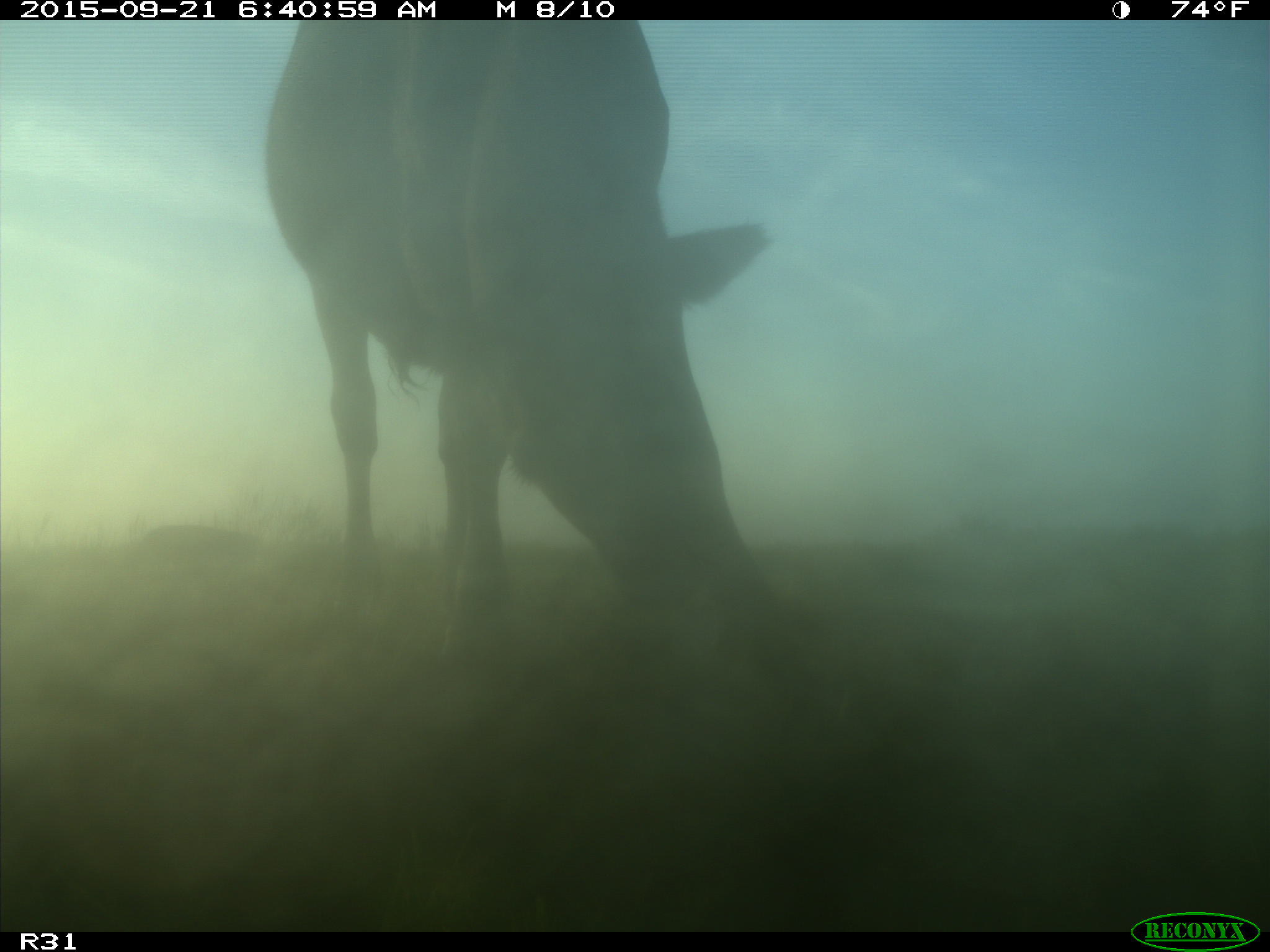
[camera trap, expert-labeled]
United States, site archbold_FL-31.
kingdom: Animalia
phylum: Chordata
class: Mammalia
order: Artiodactyla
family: Bovidae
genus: Bos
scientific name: Bos taurus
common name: domestic cow